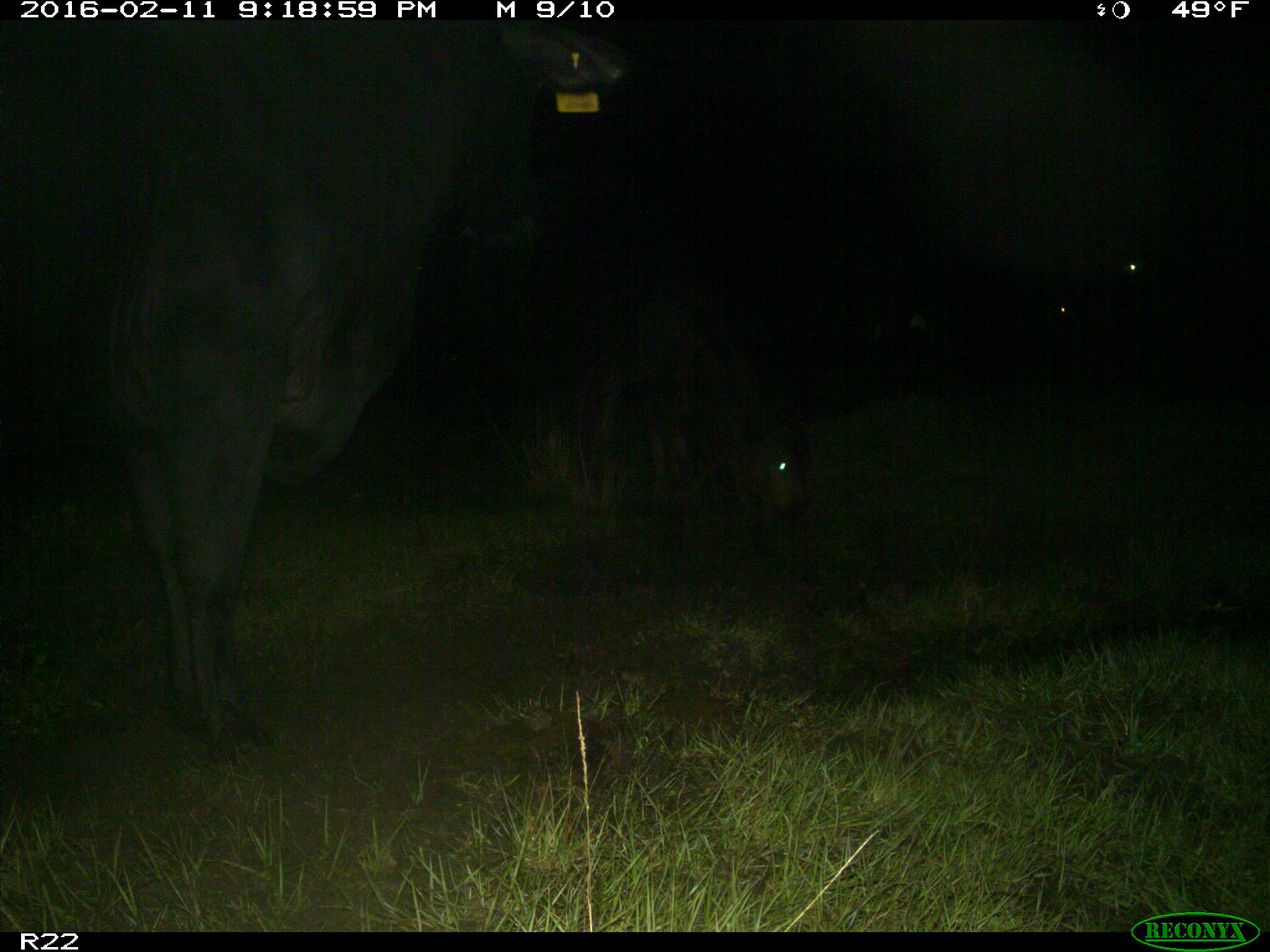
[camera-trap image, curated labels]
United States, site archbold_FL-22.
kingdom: Animalia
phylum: Chordata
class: Mammalia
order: Artiodactyla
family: Bovidae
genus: Bos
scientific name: Bos taurus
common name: domestic cow